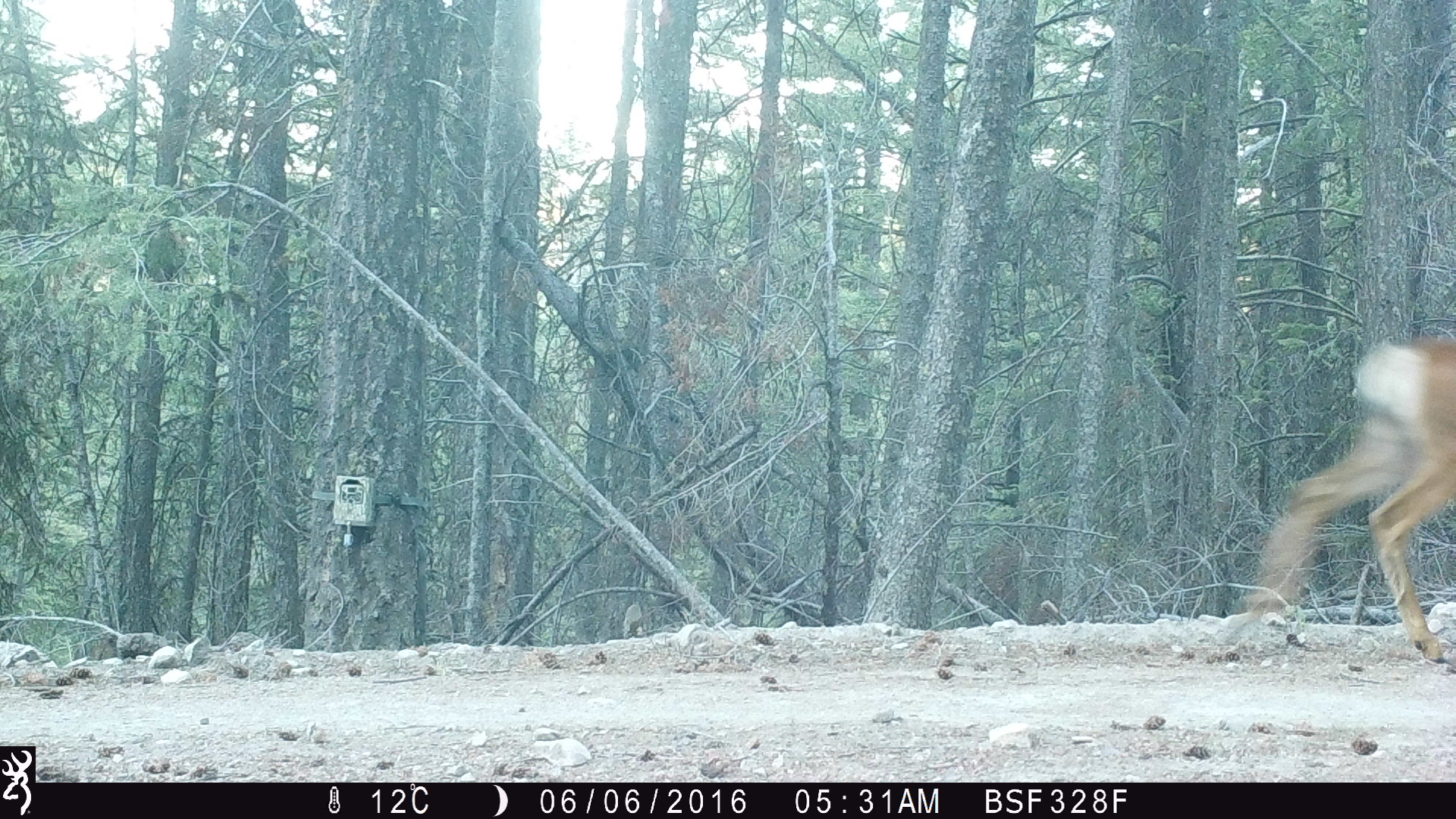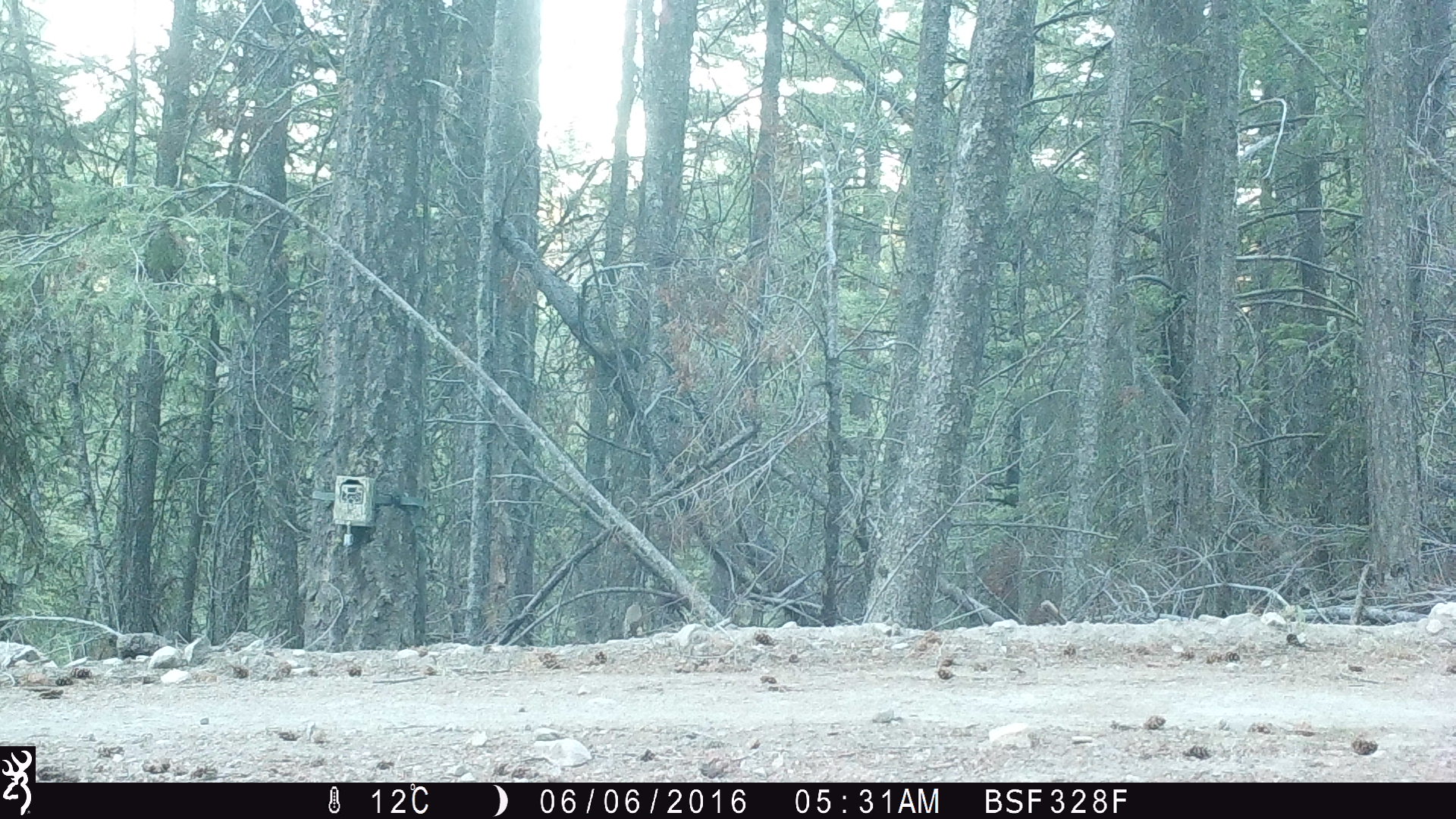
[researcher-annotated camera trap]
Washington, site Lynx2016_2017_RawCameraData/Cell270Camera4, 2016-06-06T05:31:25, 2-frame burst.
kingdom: Animalia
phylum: Chordata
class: Mammalia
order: Artiodactyla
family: Cervidae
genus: Odocoileus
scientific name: Odocoileus hemionus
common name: mule deer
Odocoileus hemionus (mule deer). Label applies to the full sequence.